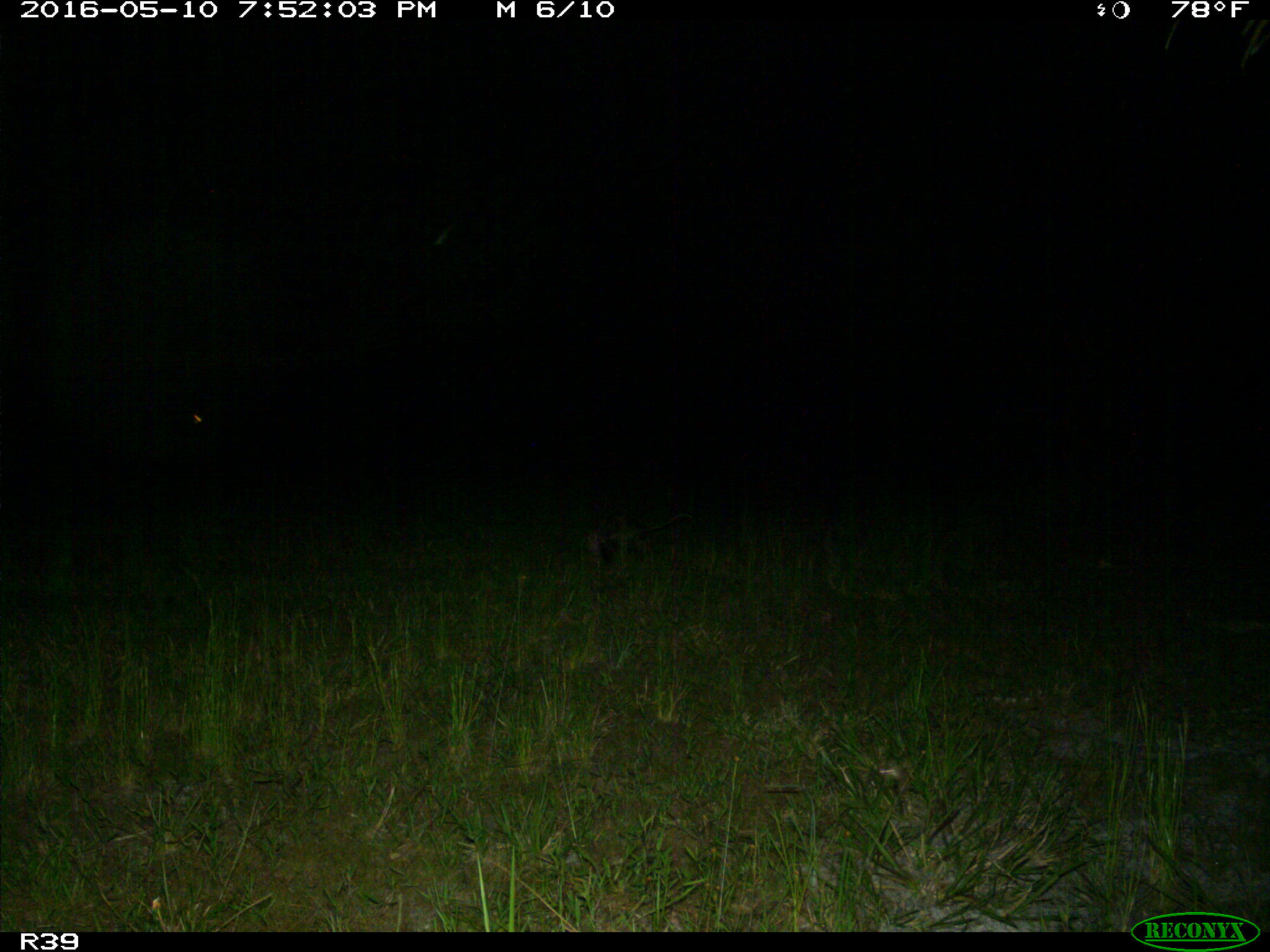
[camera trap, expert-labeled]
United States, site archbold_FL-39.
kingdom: Animalia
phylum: Chordata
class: Mammalia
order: Didelphimorphia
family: Didelphidae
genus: Didelphis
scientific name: Didelphis virginiana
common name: virginia opossum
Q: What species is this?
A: Didelphis virginiana (virginia opossum).